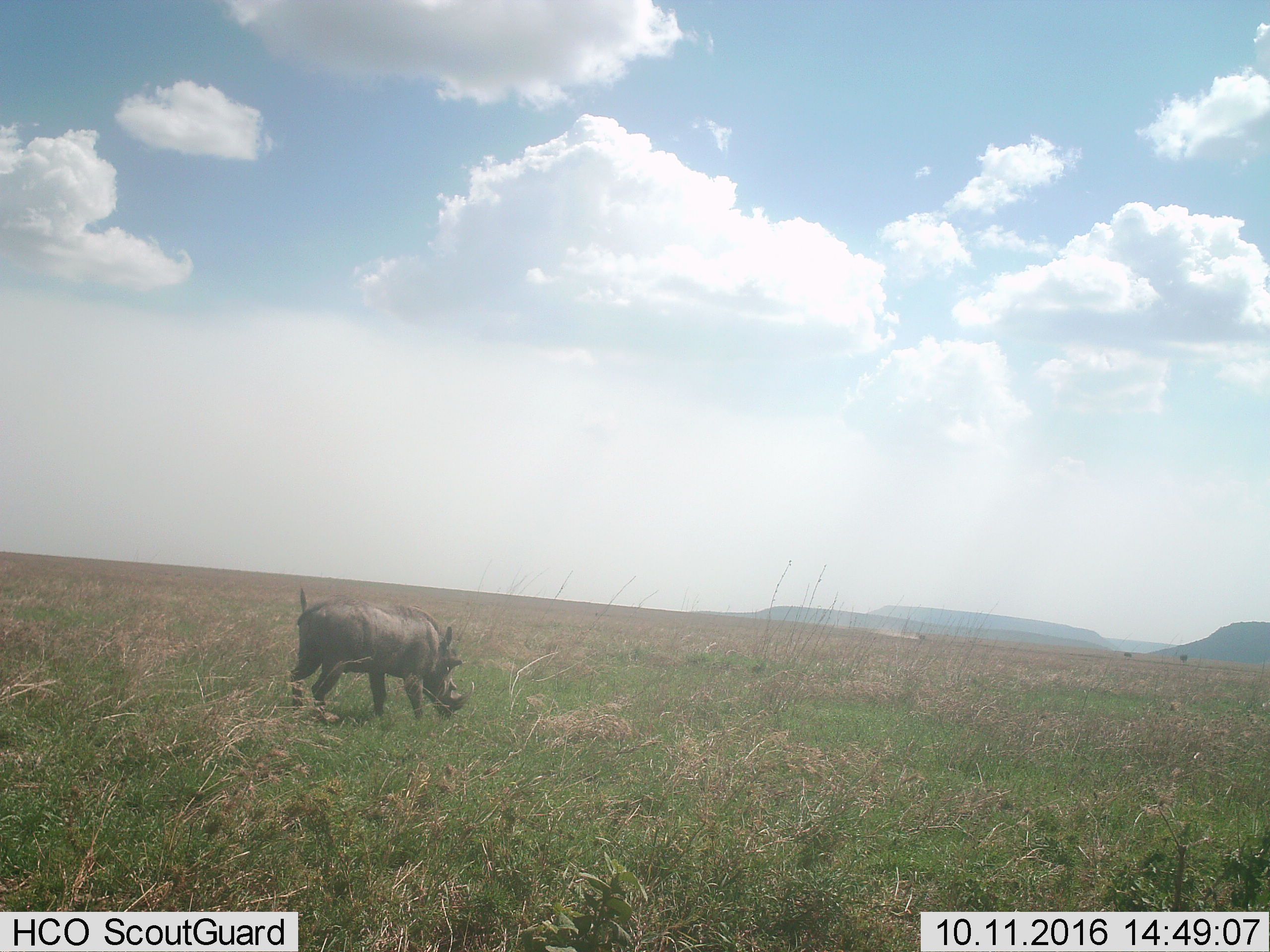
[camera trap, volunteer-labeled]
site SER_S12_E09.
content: unidentified animal